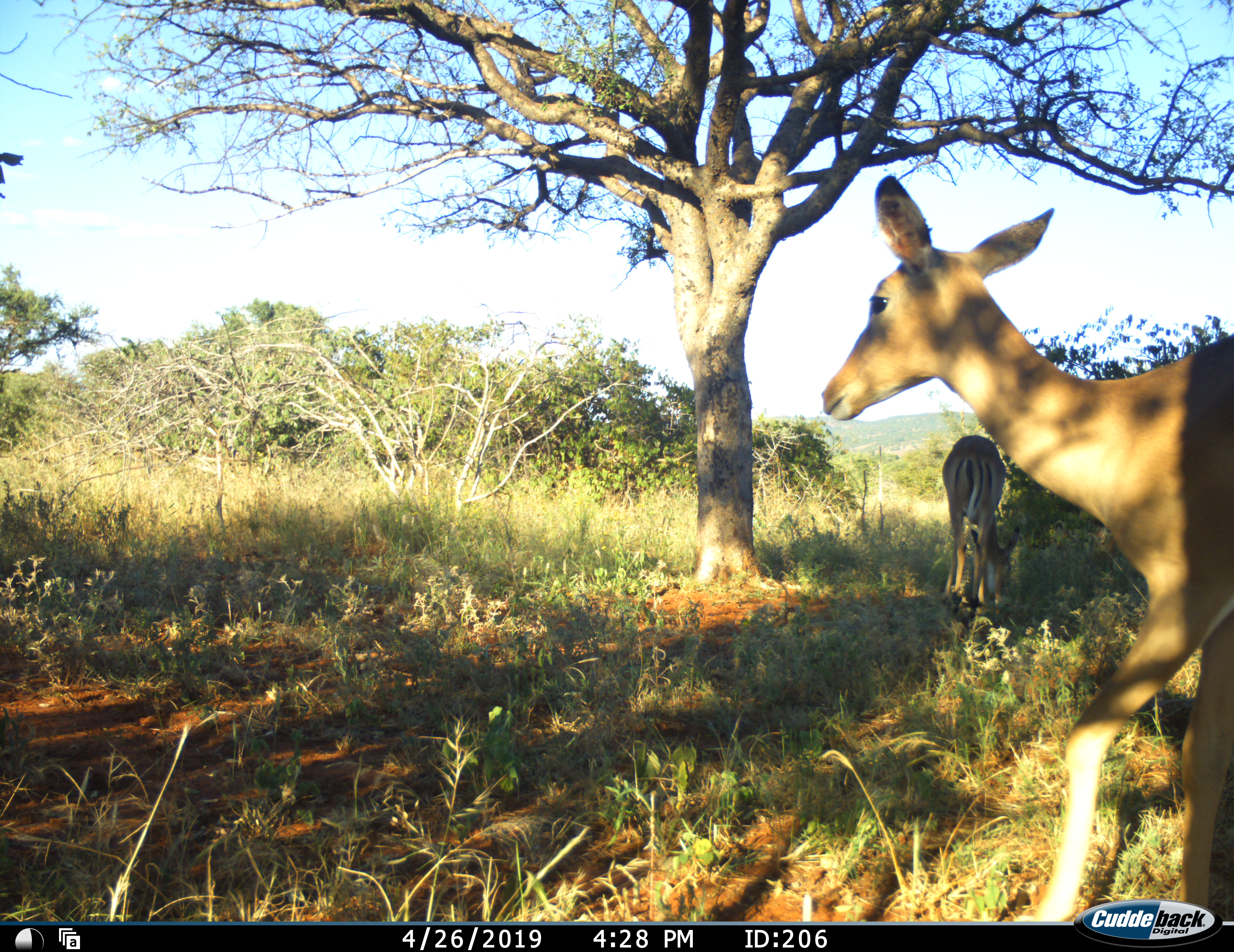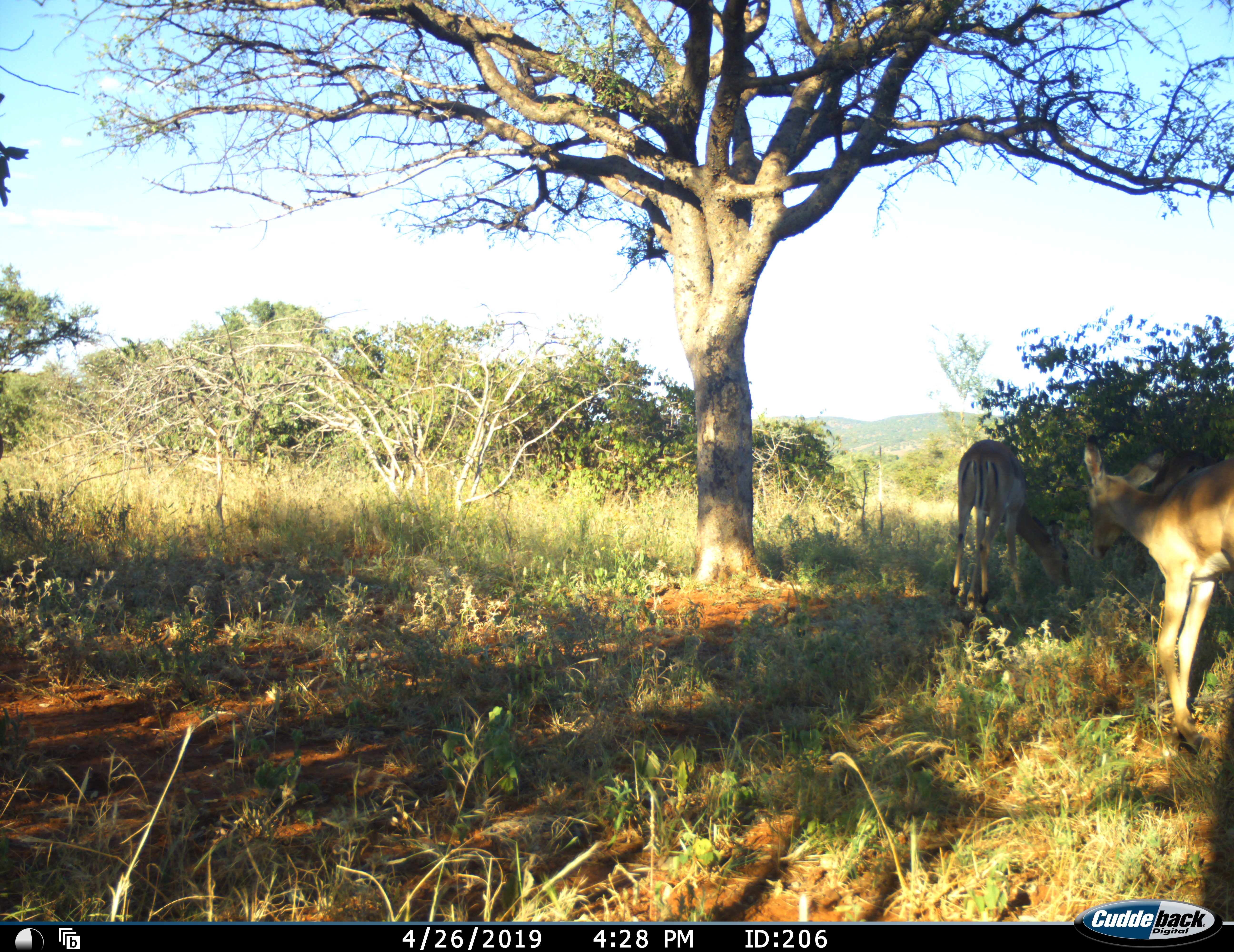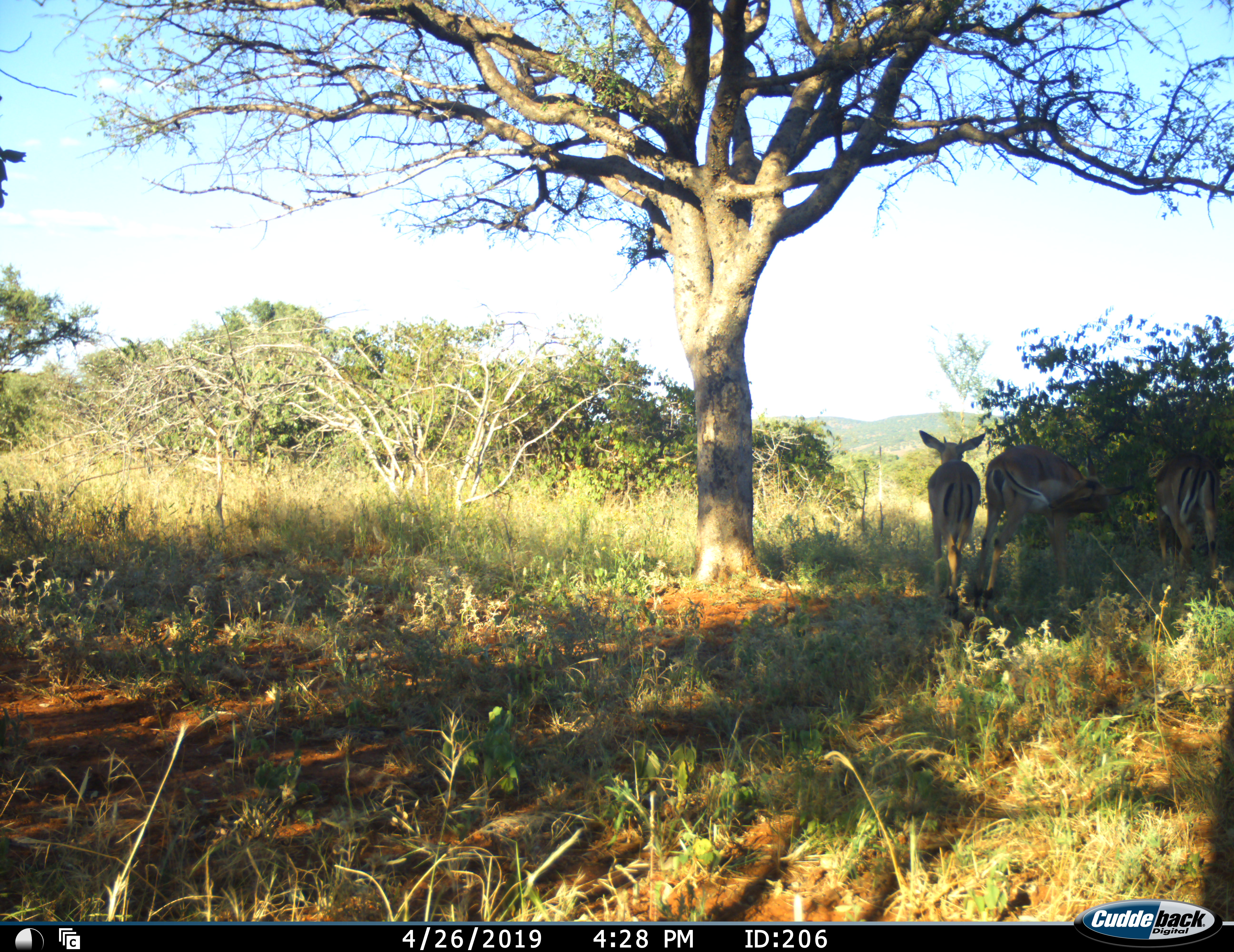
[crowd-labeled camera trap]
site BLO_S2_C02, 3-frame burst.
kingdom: Animalia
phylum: Chordata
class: Mammalia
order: Artiodactyla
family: Bovidae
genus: Aepyceros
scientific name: Aepyceros melampus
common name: impala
Impala (Aepyceros melampus), count 3. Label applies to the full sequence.